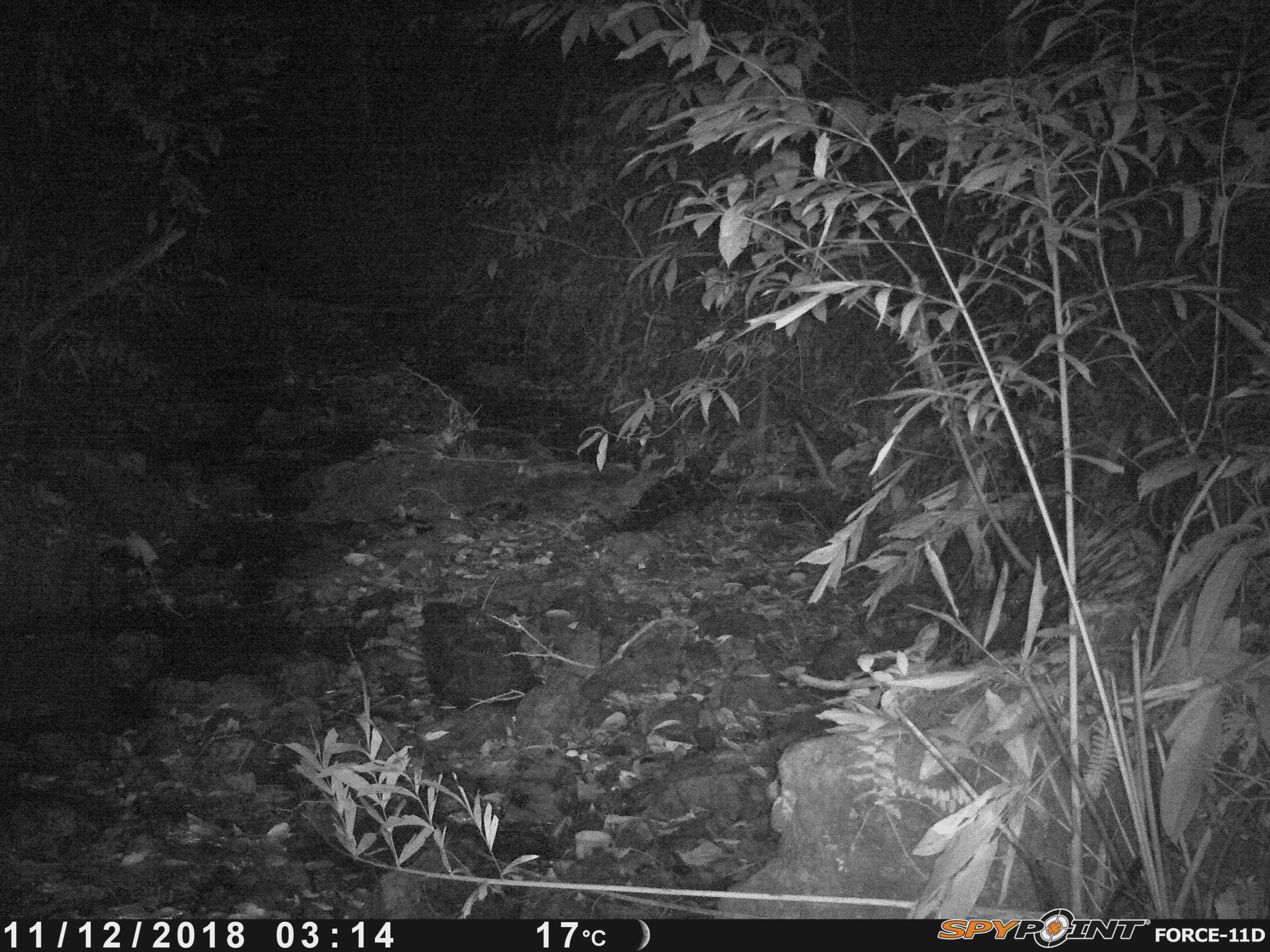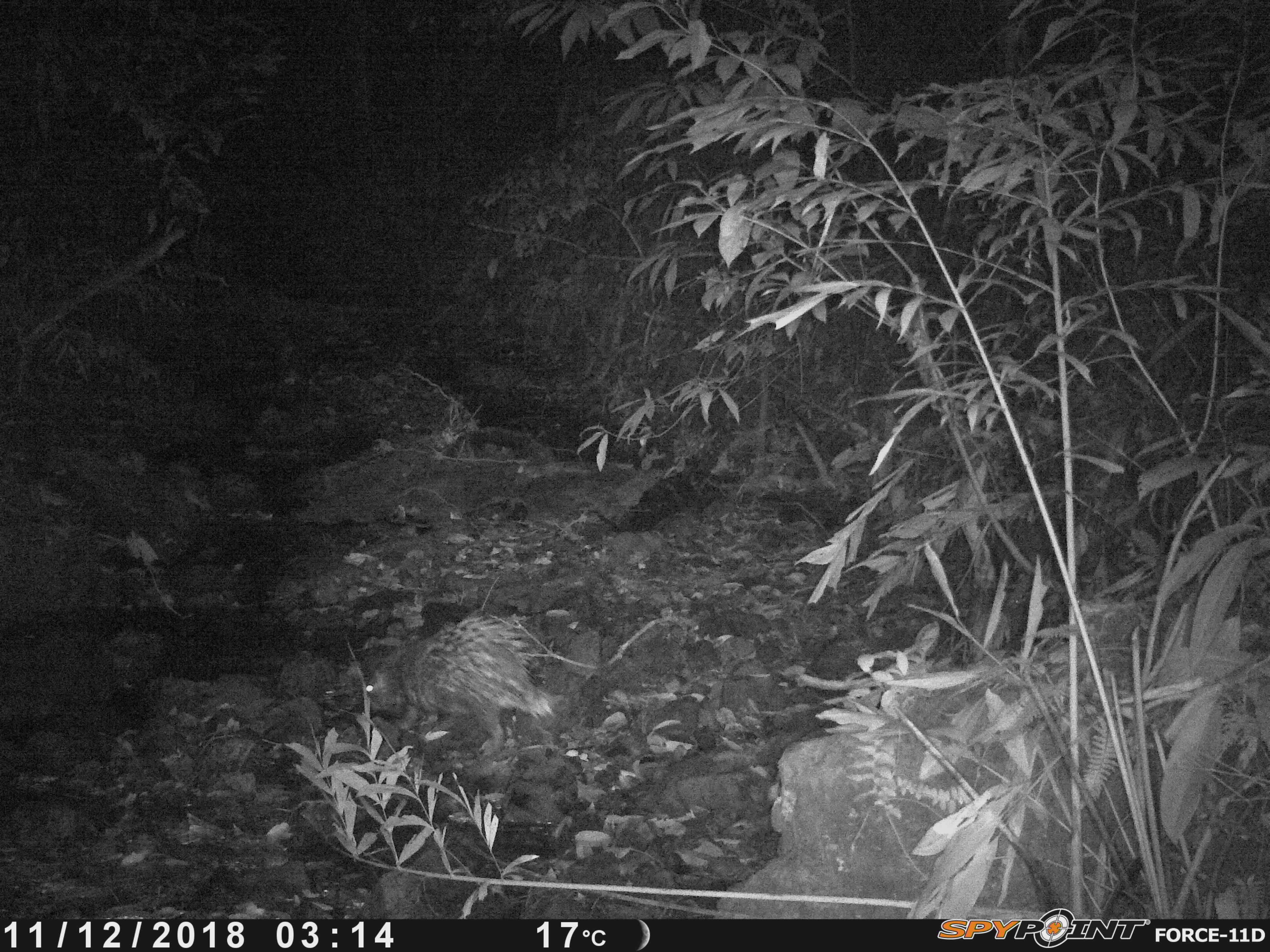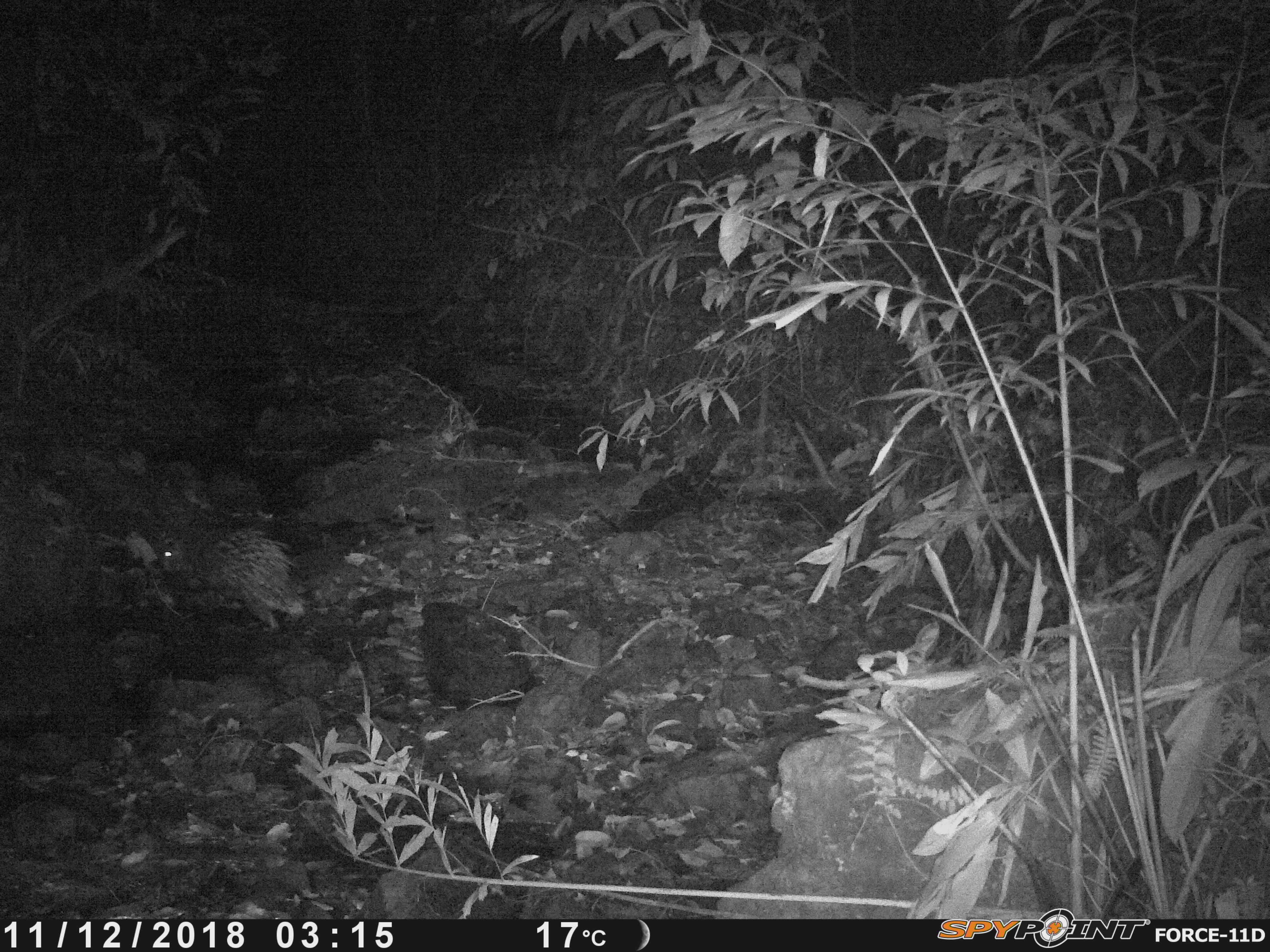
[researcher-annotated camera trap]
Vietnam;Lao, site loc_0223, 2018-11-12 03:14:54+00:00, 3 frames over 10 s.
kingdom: Animalia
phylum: Chordata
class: Mammalia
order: Rodentia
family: Hystricidae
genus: Hystrix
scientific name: Hystrix brachyura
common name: malayan porcupine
Malayan porcupine (Hystrix brachyura). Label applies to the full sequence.